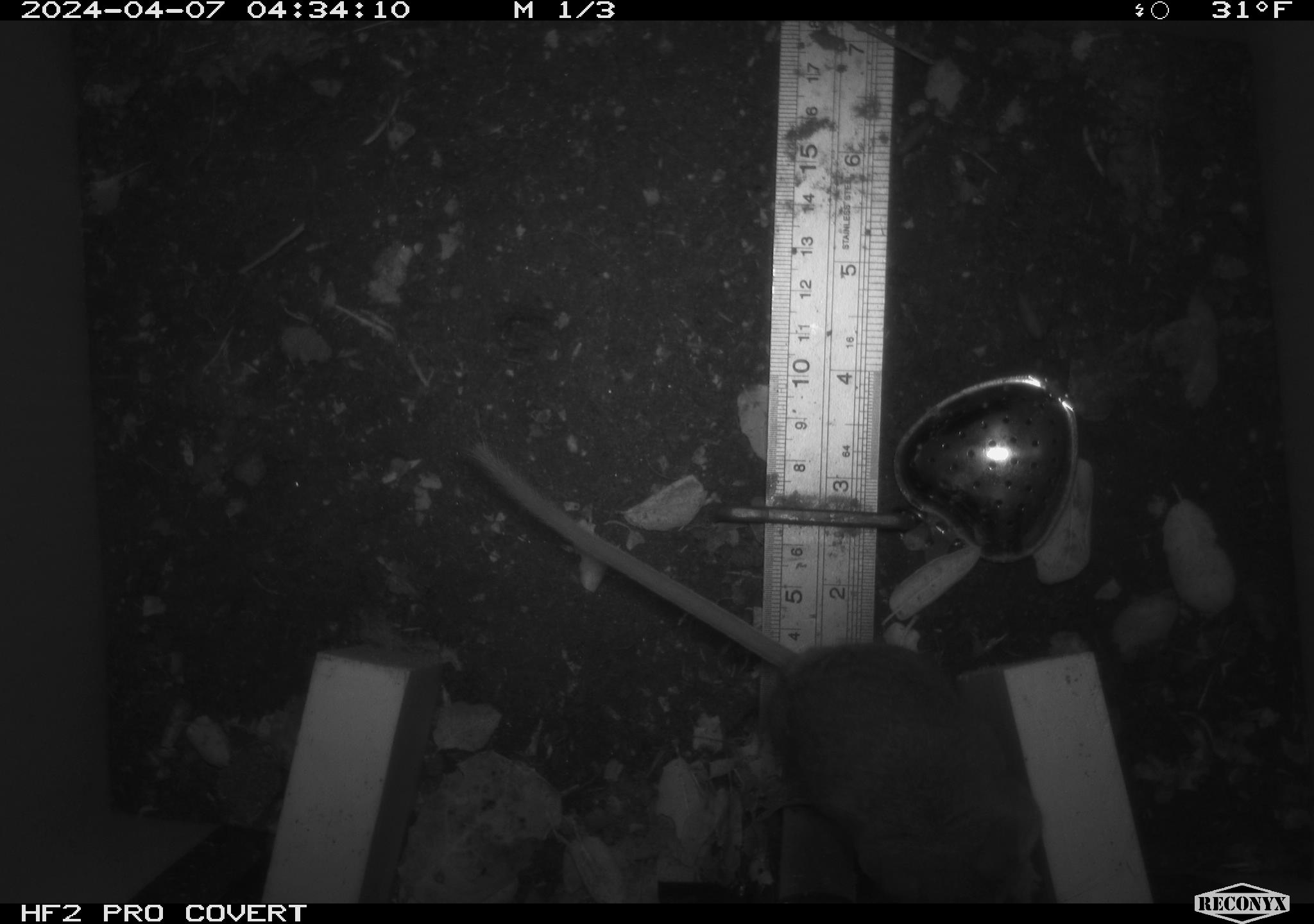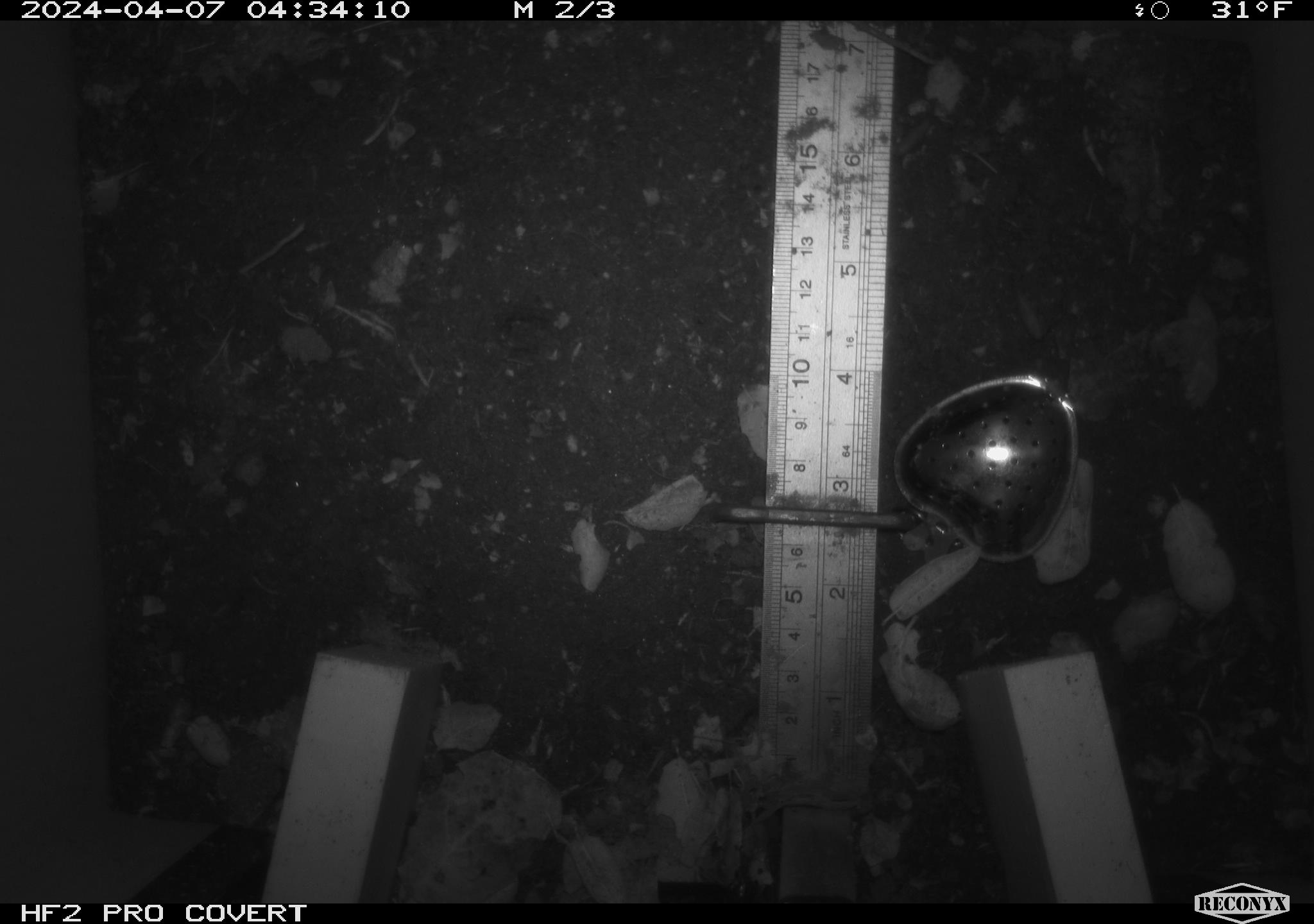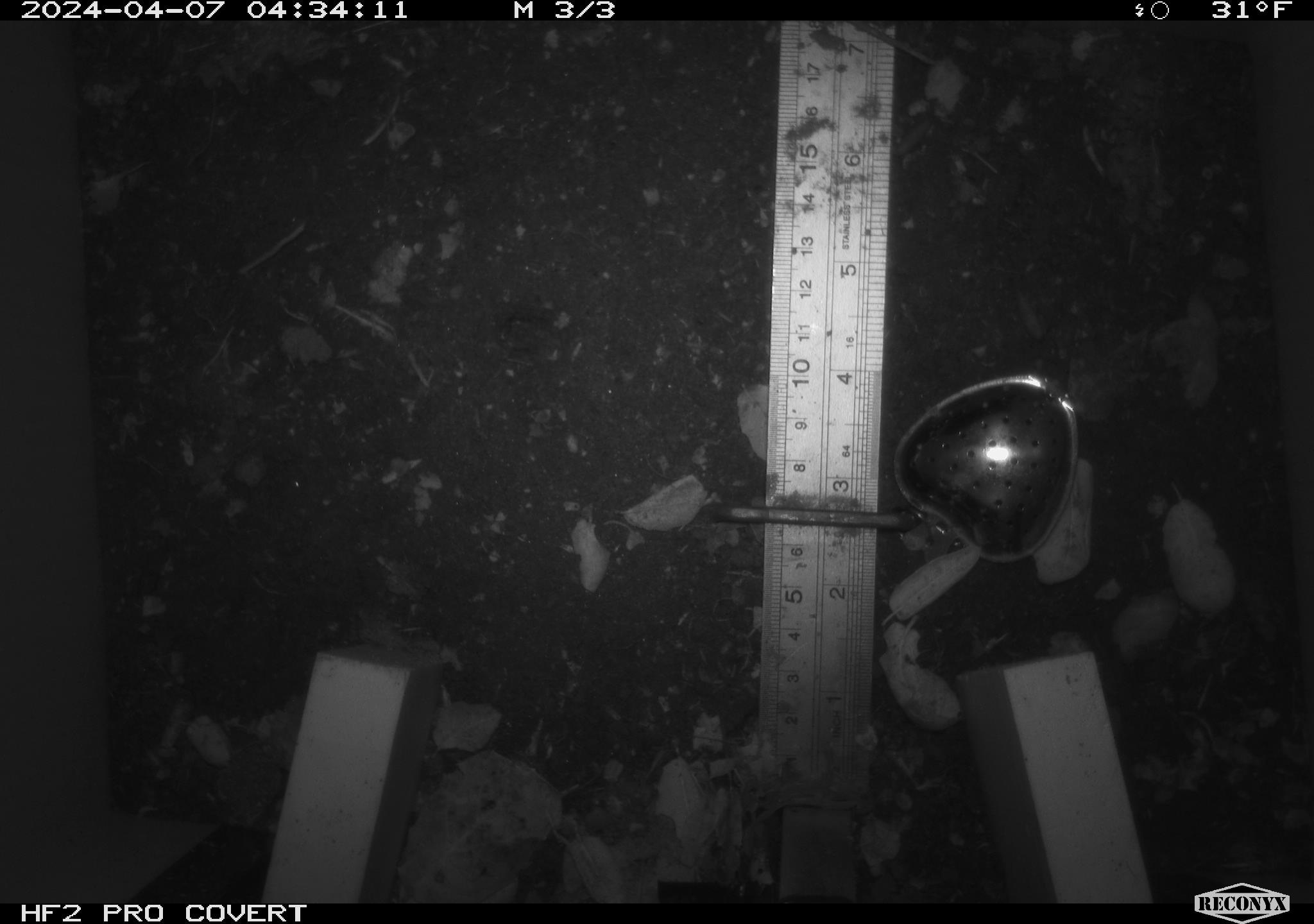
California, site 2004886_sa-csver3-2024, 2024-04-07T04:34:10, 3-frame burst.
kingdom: Animalia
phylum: Chordata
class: Mammalia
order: Rodentia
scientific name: Rodentia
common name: rodent